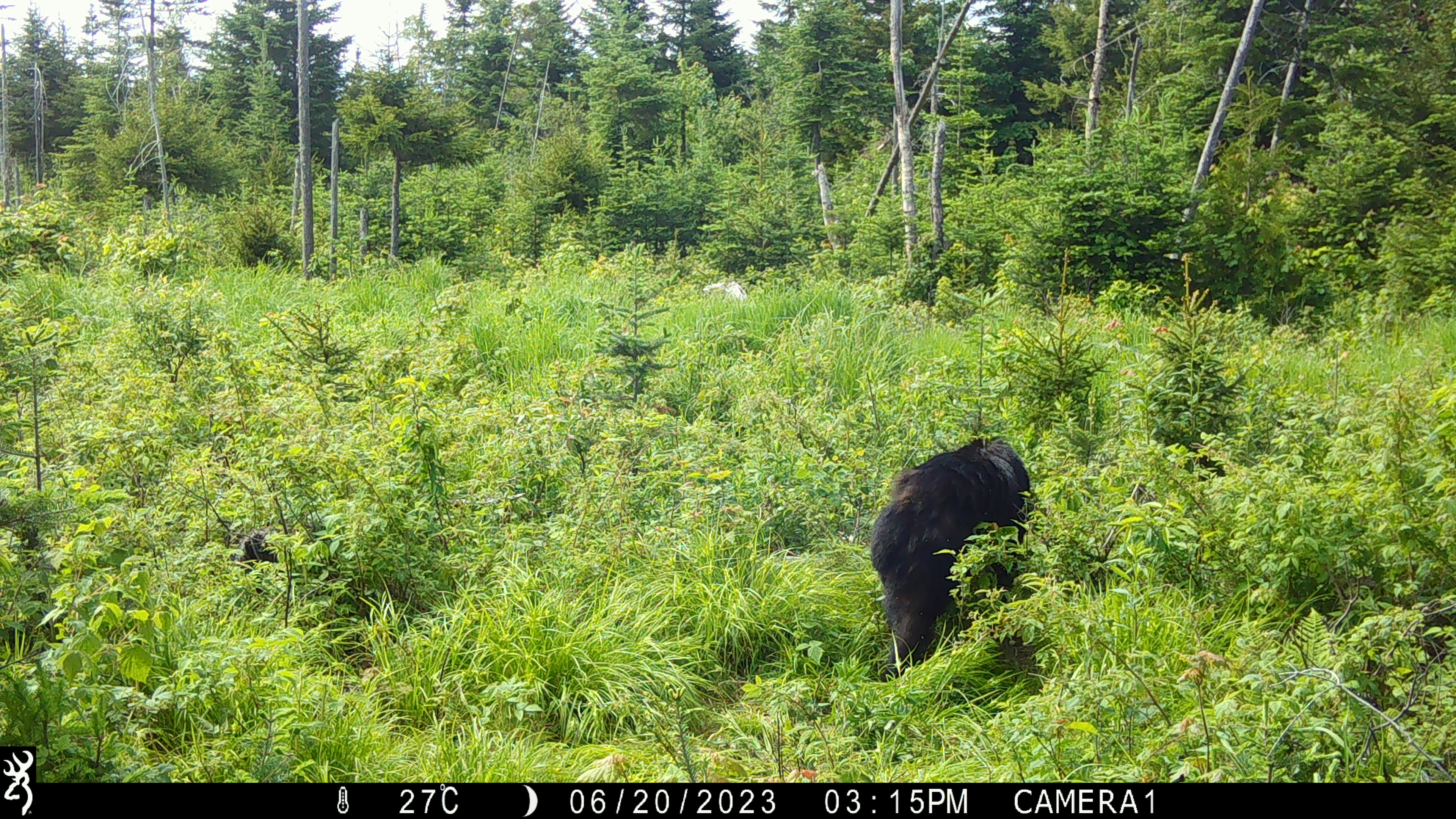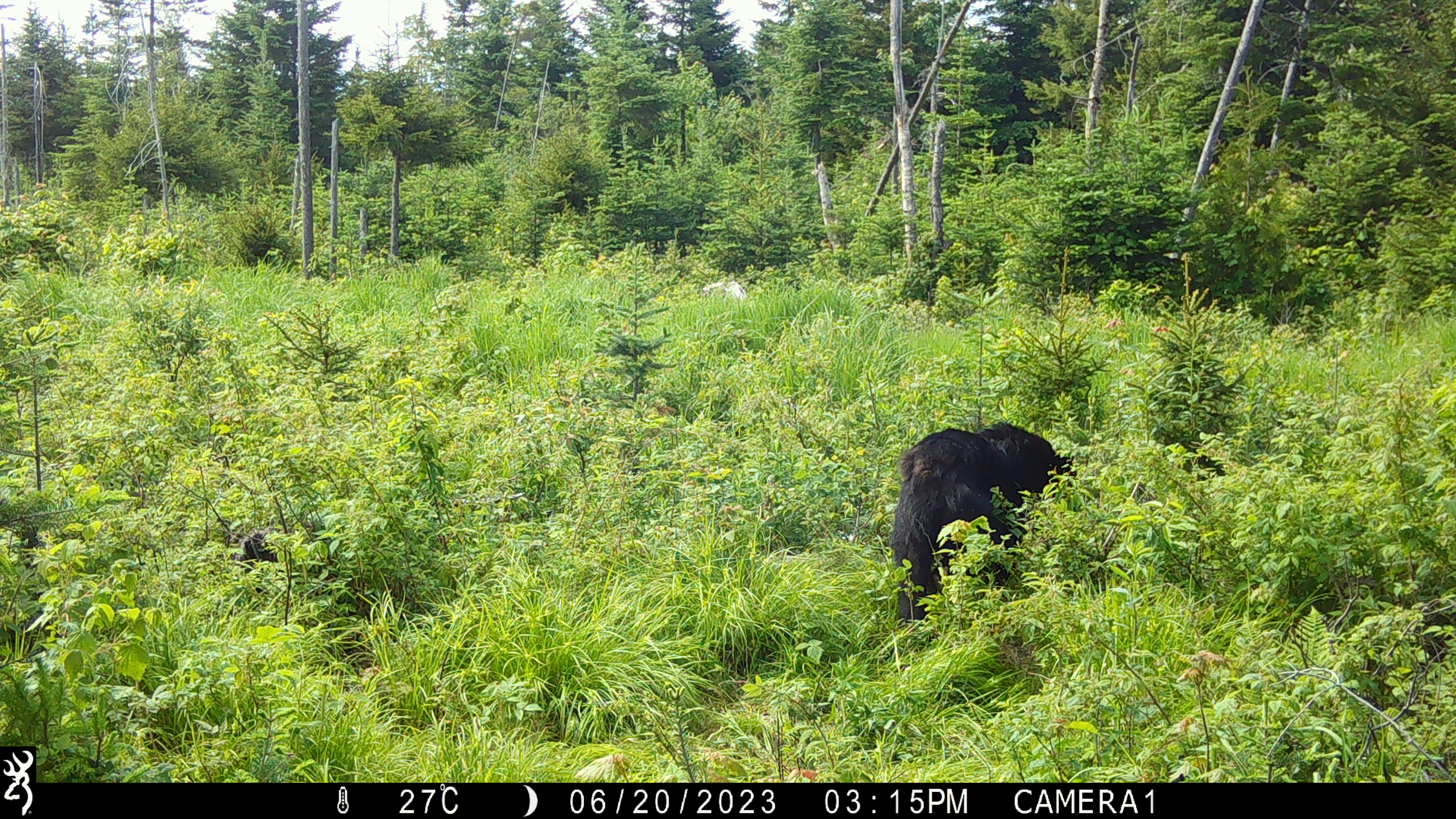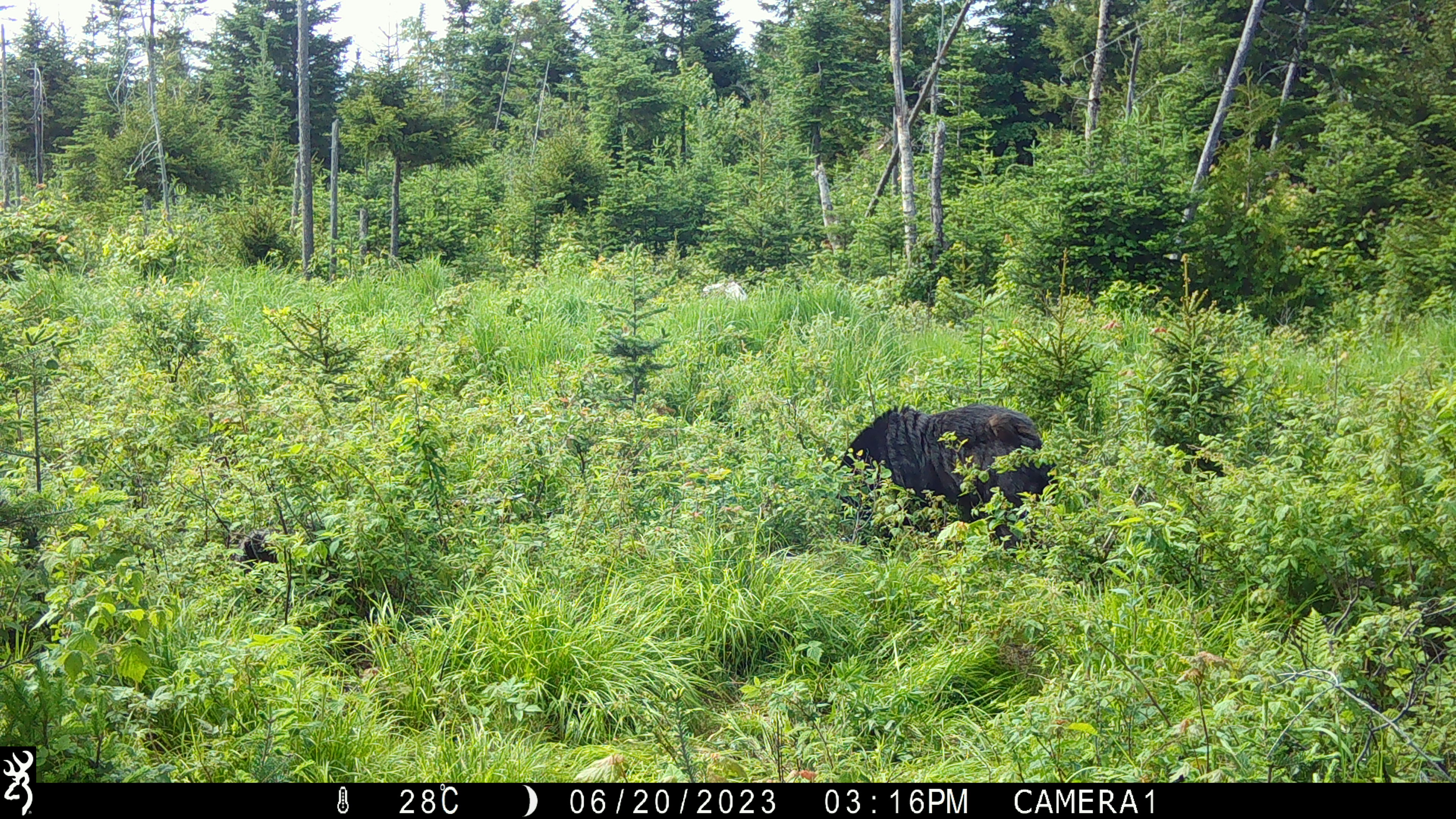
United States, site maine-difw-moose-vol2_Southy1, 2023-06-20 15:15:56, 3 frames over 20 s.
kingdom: Animalia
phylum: Chordata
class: Mammalia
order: Carnivora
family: Ursidae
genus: Ursus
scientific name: Ursus americanus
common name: black bear